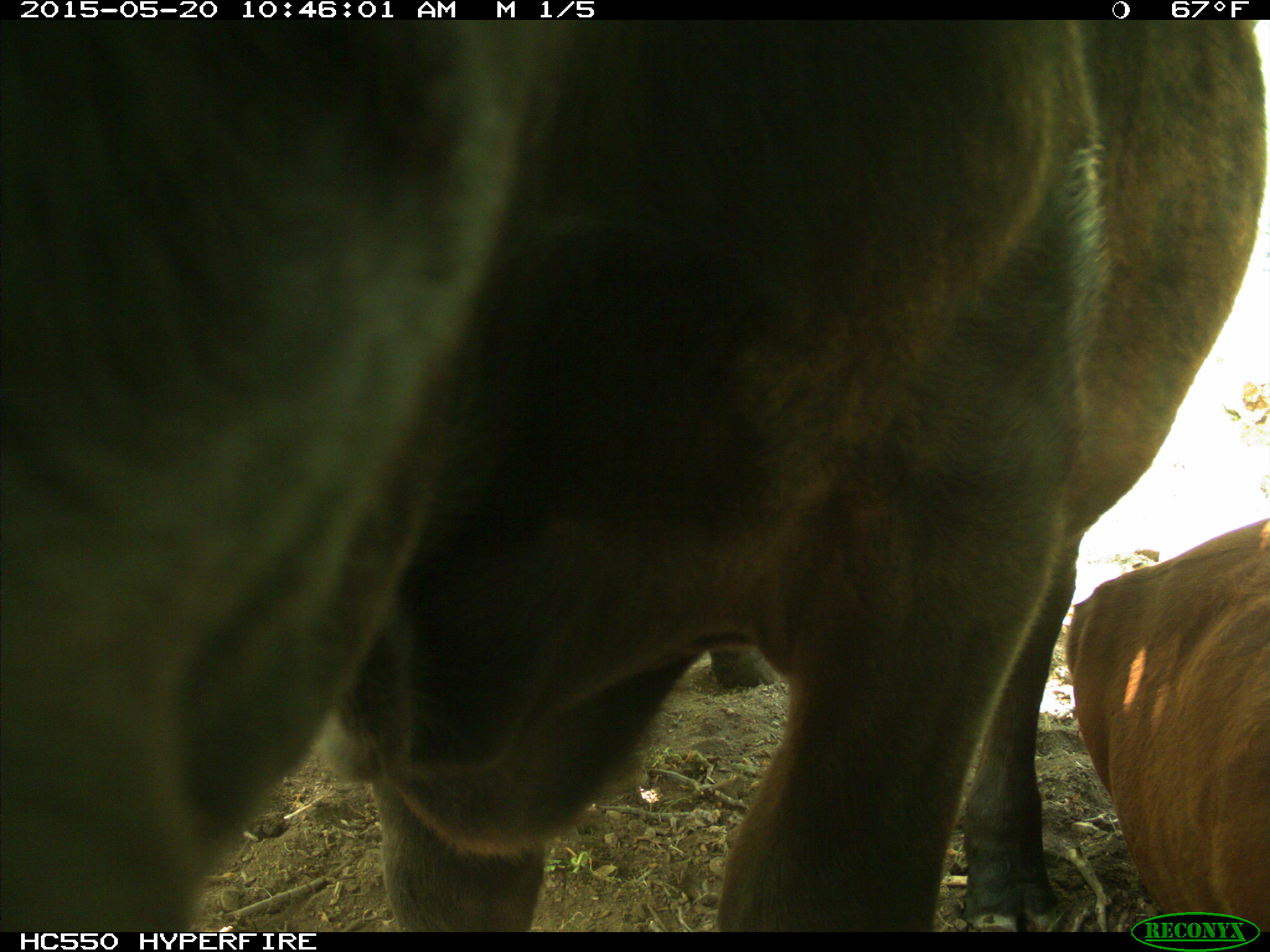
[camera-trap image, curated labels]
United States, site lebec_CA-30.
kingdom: Animalia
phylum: Chordata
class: Mammalia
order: Artiodactyla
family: Bovidae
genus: Bos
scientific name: Bos taurus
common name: domestic cow